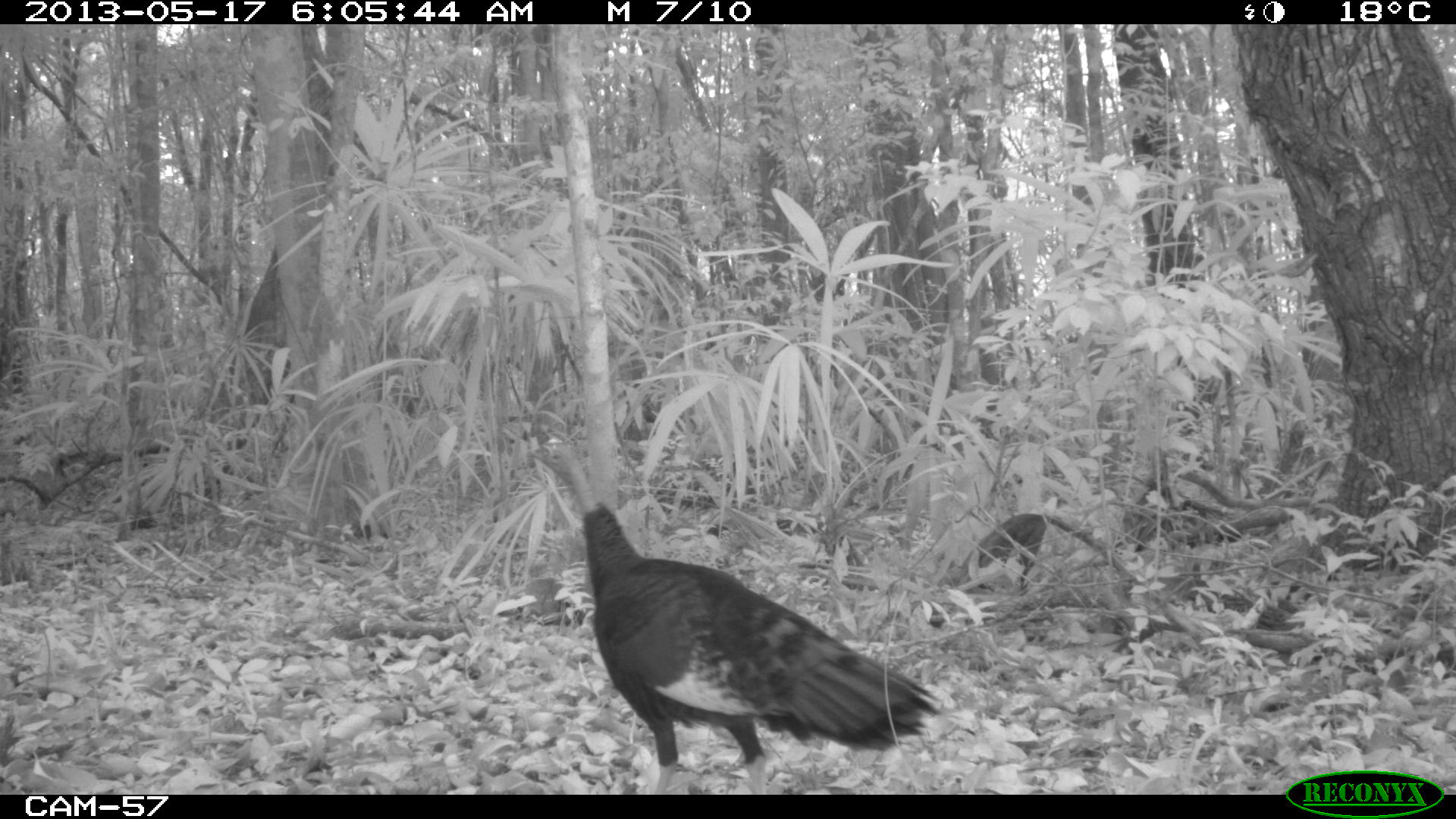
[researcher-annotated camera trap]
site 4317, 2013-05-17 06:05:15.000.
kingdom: Animalia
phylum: Chordata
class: Aves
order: Galliformes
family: Phasianidae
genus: Meleagris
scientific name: Meleagris ocellata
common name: ocellated turkey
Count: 1.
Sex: female.